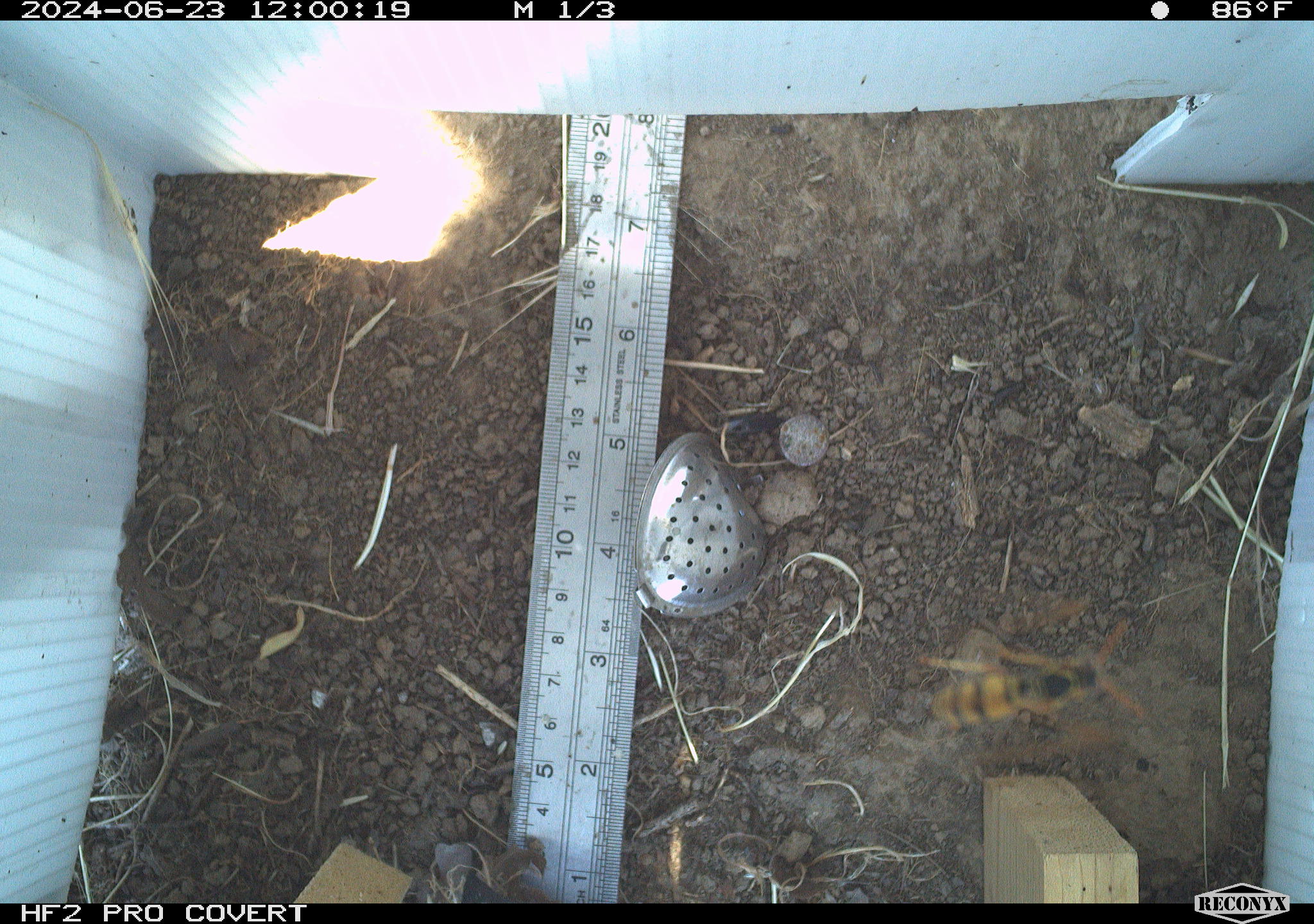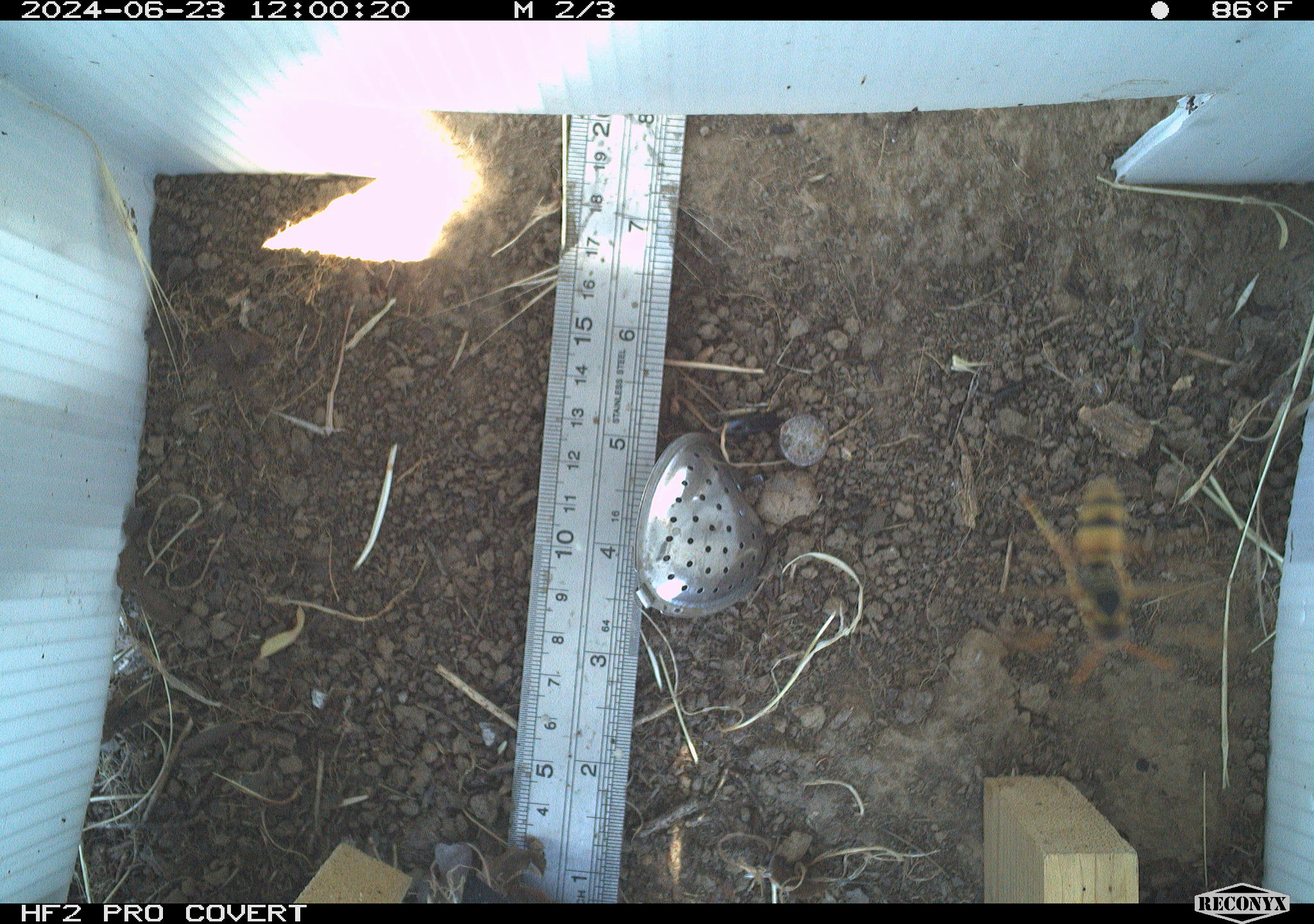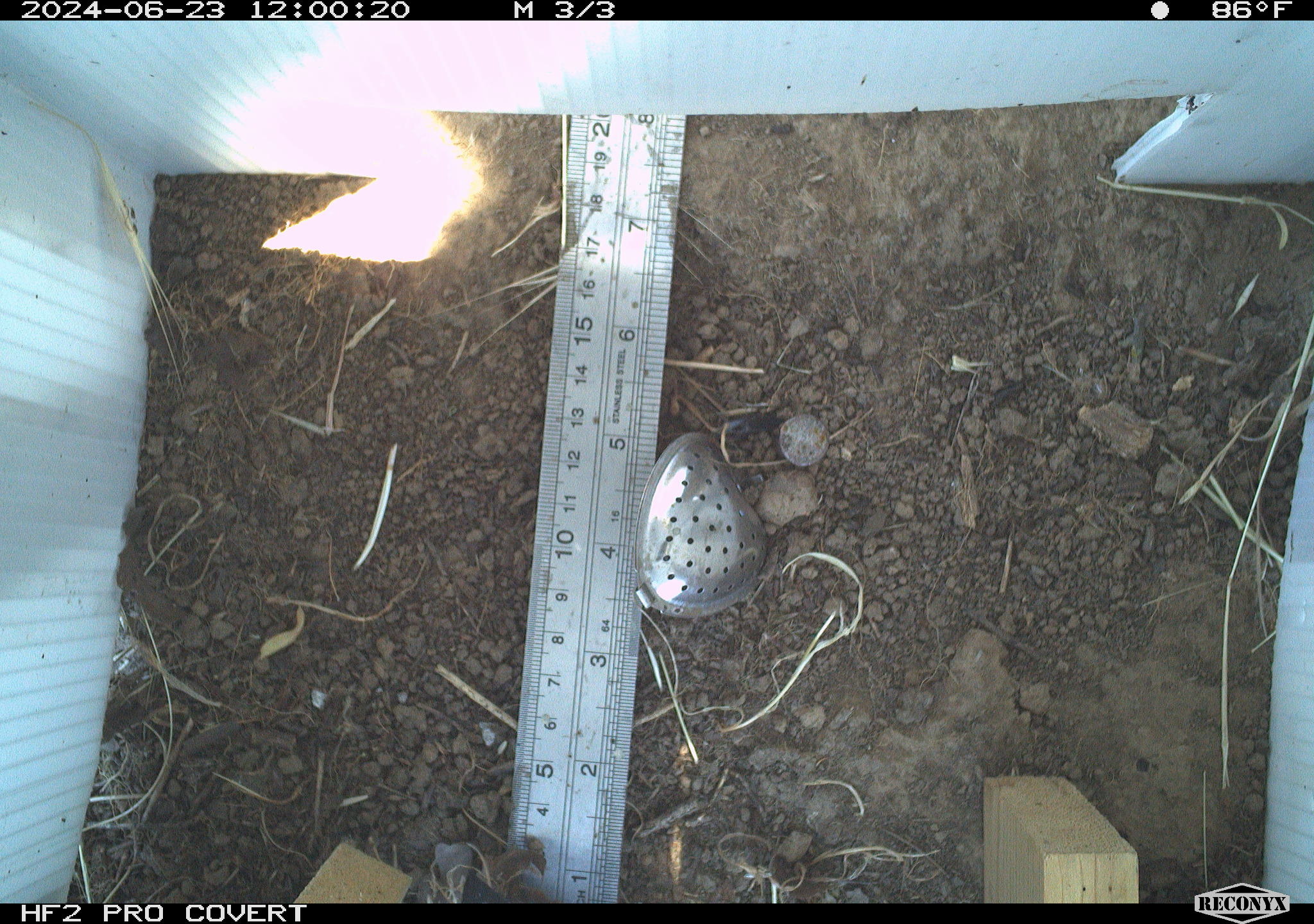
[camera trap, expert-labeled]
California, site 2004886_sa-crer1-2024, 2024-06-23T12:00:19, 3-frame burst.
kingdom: Animalia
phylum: Arthropoda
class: Insecta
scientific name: Insecta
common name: insect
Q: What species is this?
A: Insect (Insecta).